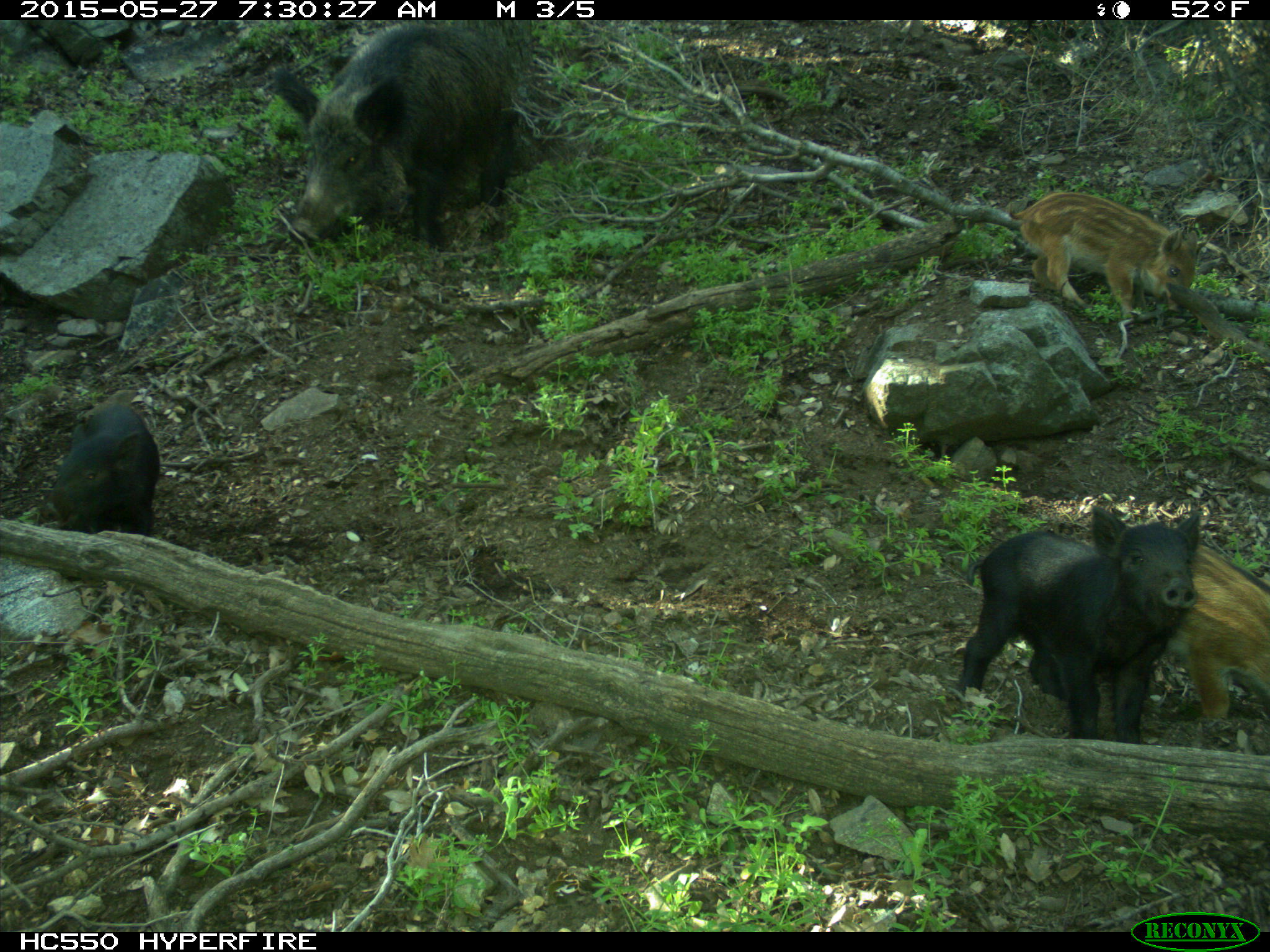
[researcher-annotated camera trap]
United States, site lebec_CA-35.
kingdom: Animalia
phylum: Chordata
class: Mammalia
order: Artiodactyla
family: Suidae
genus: Sus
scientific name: Sus scrofa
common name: wild boar